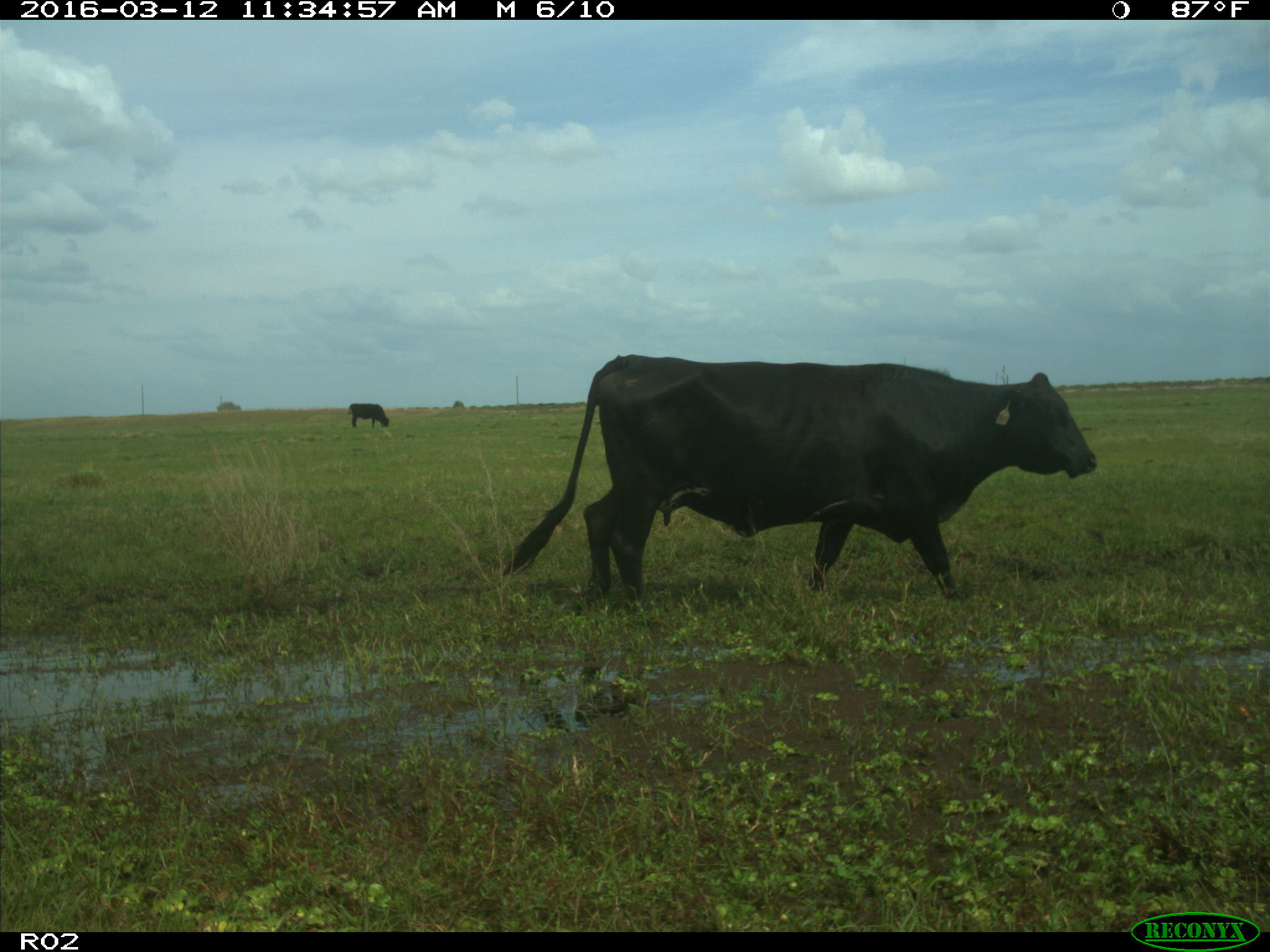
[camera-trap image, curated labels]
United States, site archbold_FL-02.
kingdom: Animalia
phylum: Chordata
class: Mammalia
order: Artiodactyla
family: Bovidae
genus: Bos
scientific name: Bos taurus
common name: domestic cow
Bos taurus (domestic cow).